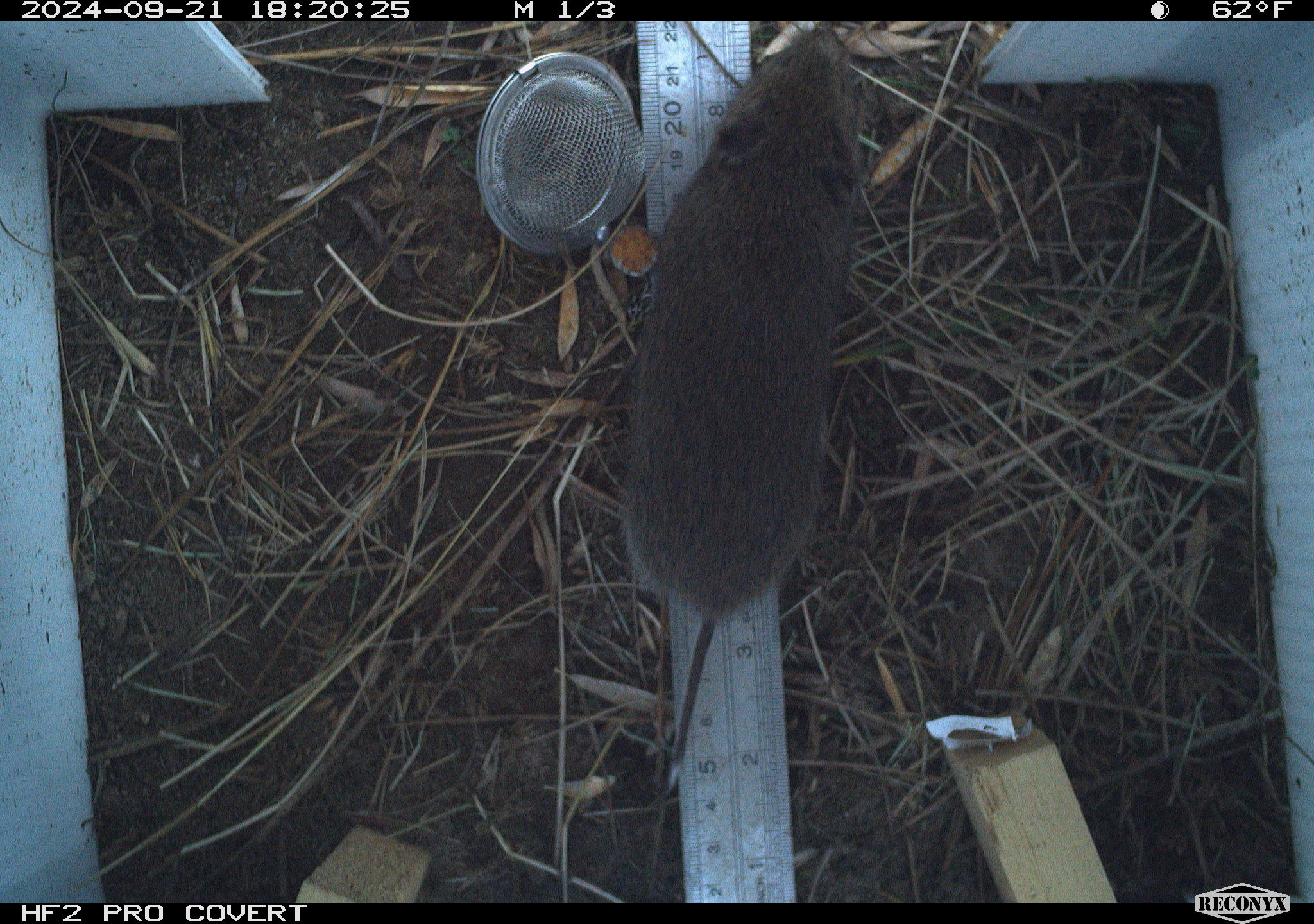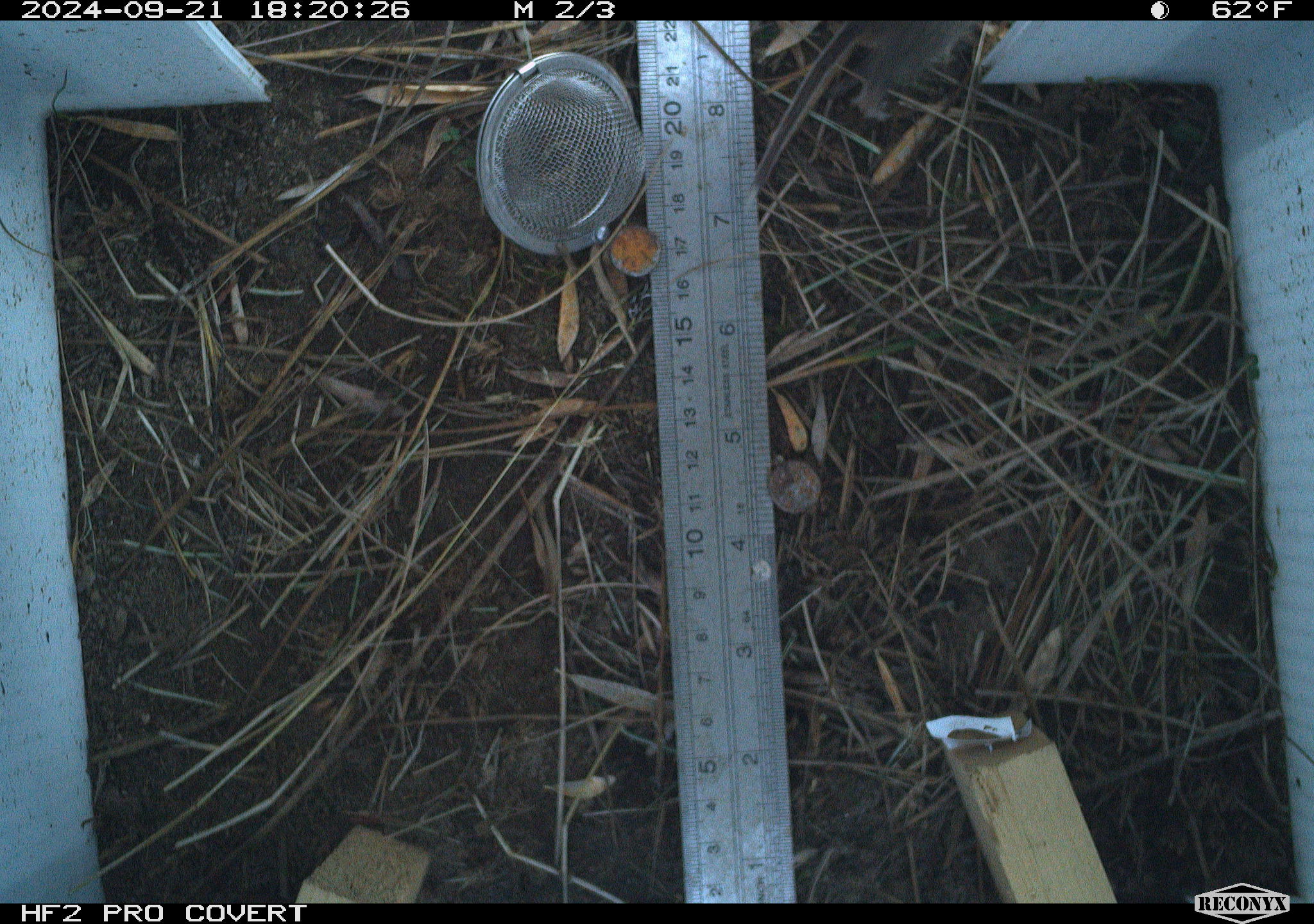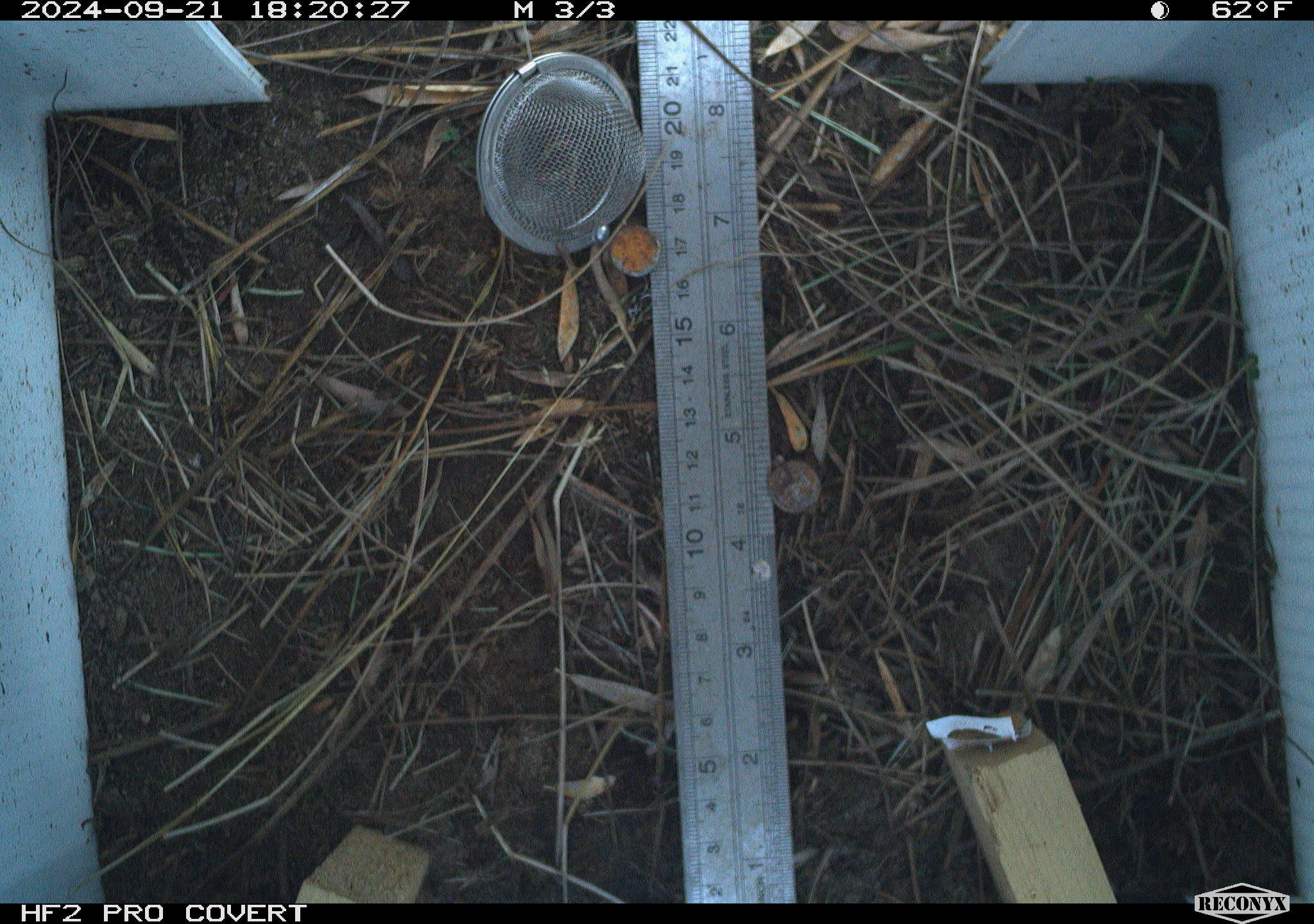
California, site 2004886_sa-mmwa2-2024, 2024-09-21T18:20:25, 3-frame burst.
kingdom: Animalia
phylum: Chordata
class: Mammalia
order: Rodentia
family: Cricetidae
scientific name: Arvicolinae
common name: voles, lemmings, and muskrats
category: arvicolinae subfamily